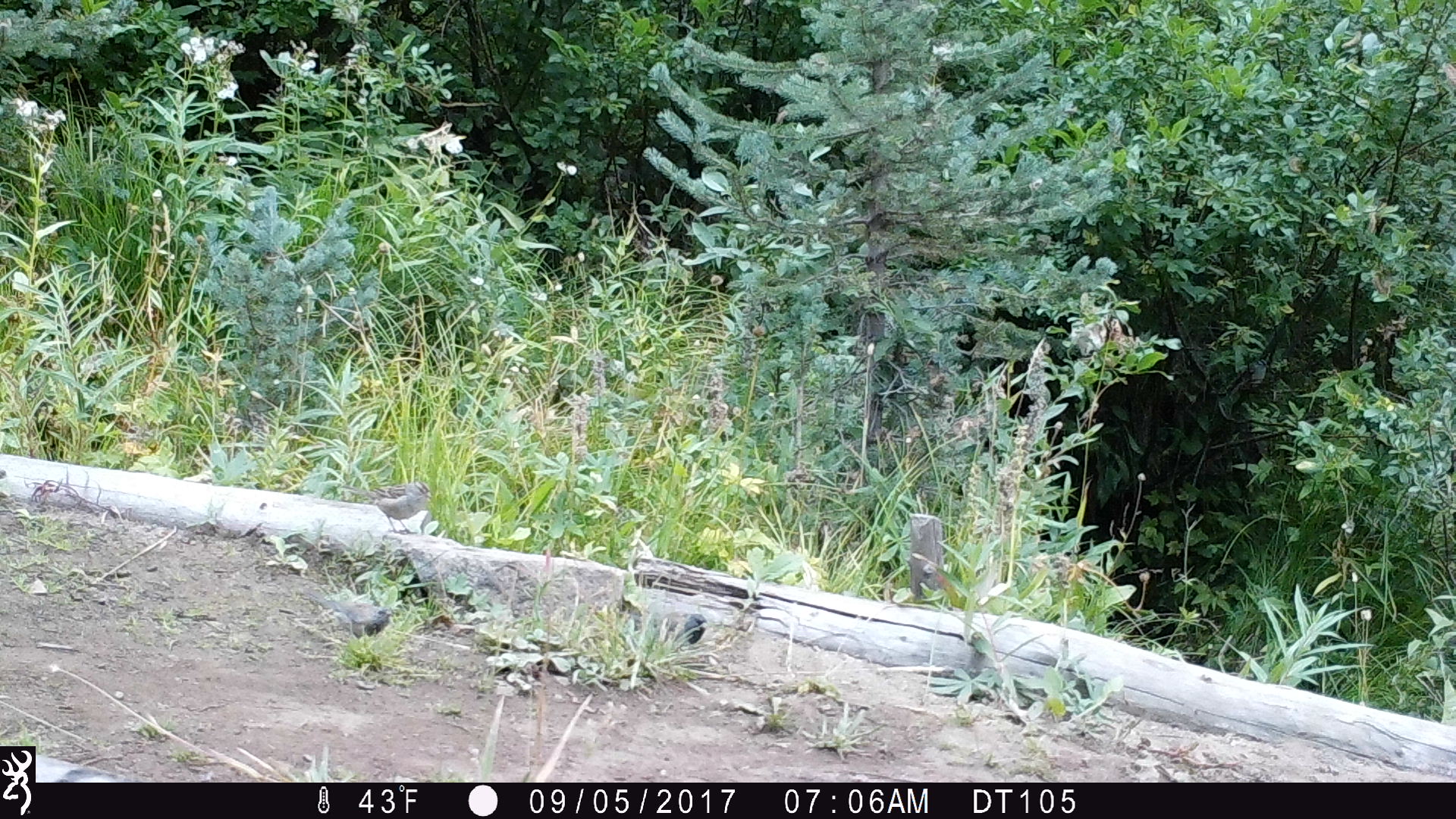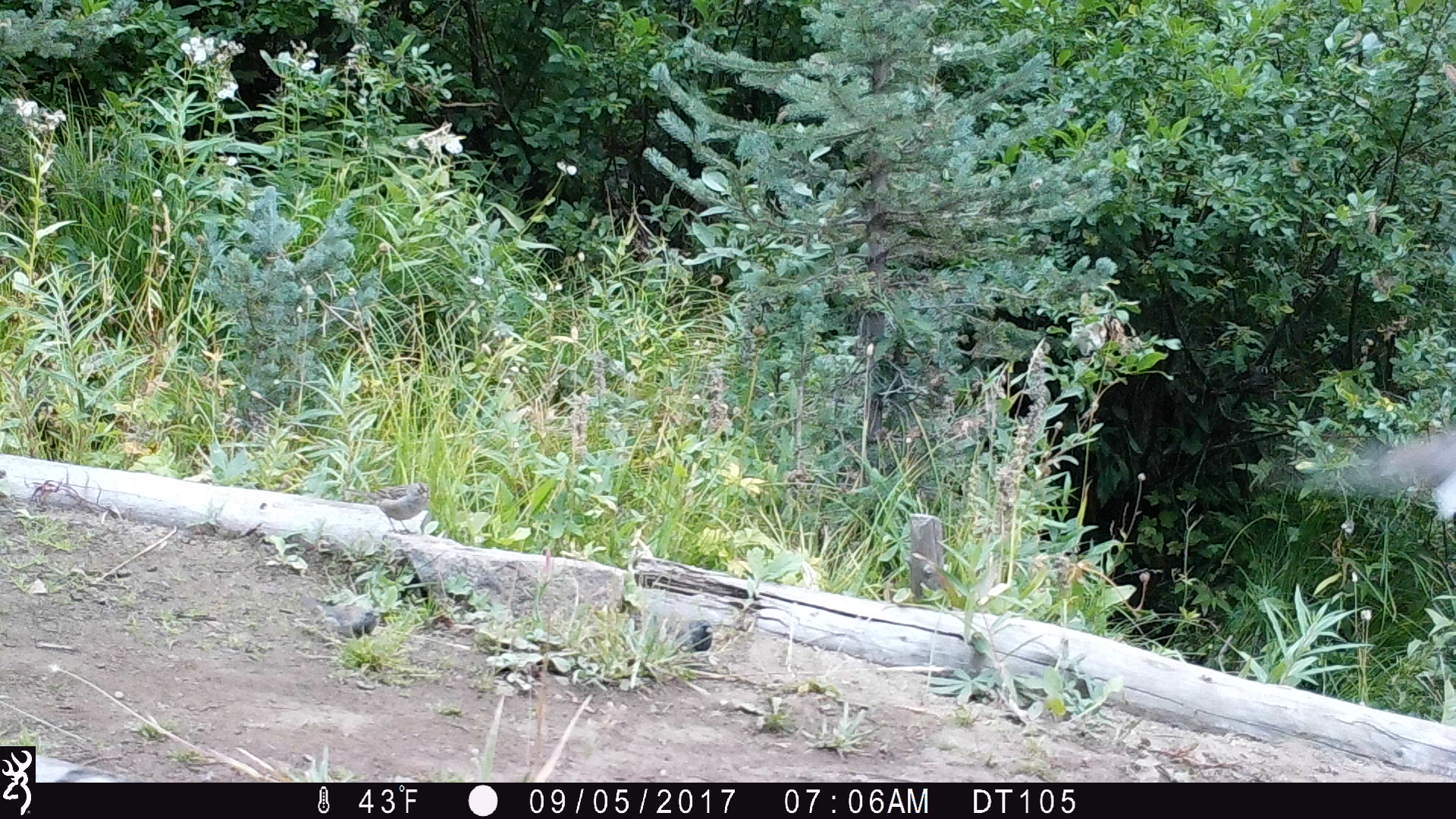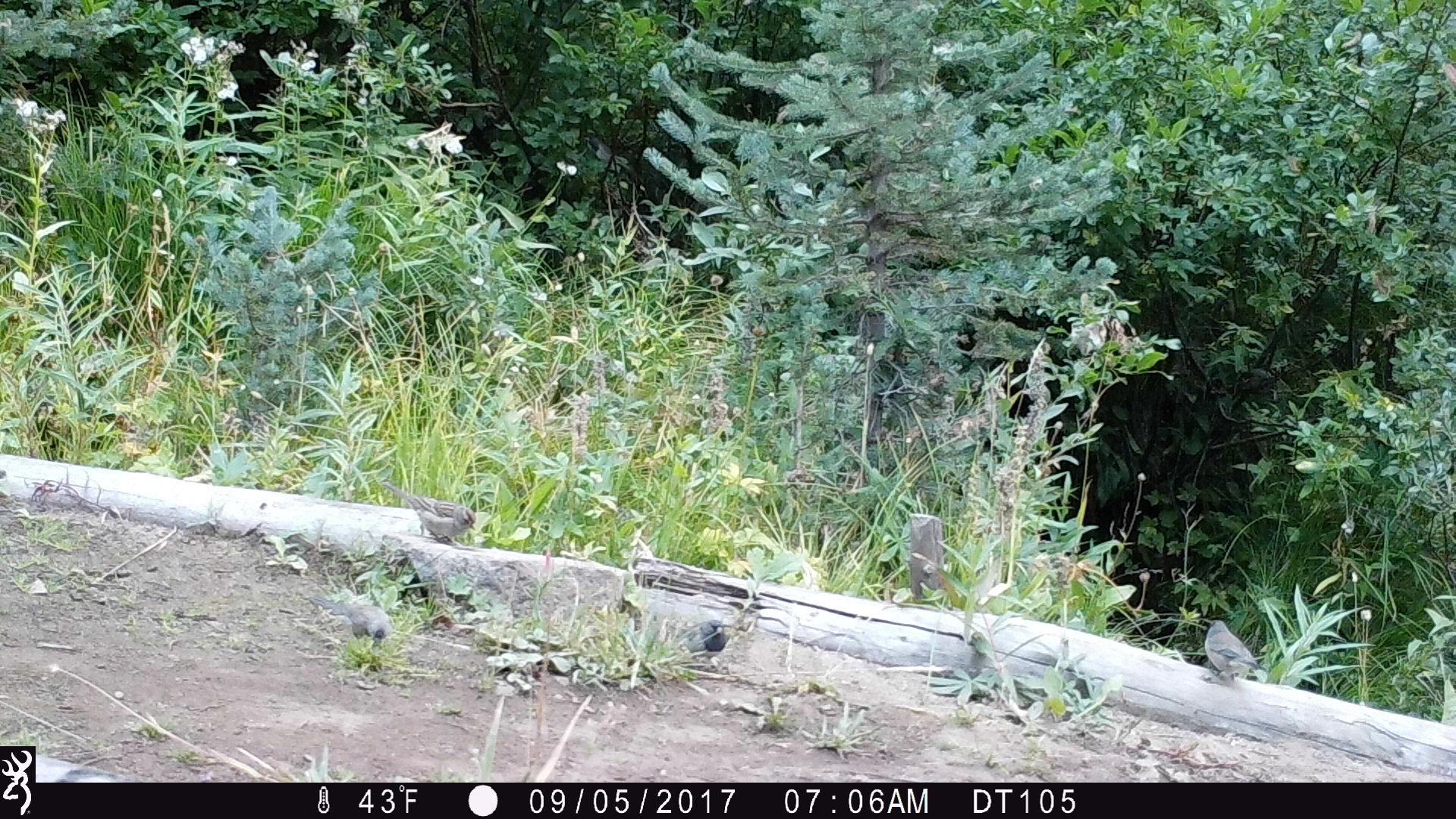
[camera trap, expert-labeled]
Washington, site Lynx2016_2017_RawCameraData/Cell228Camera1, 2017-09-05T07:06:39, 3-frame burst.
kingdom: Animalia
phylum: Chordata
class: Aves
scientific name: Aves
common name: birds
Aves (birds). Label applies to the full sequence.